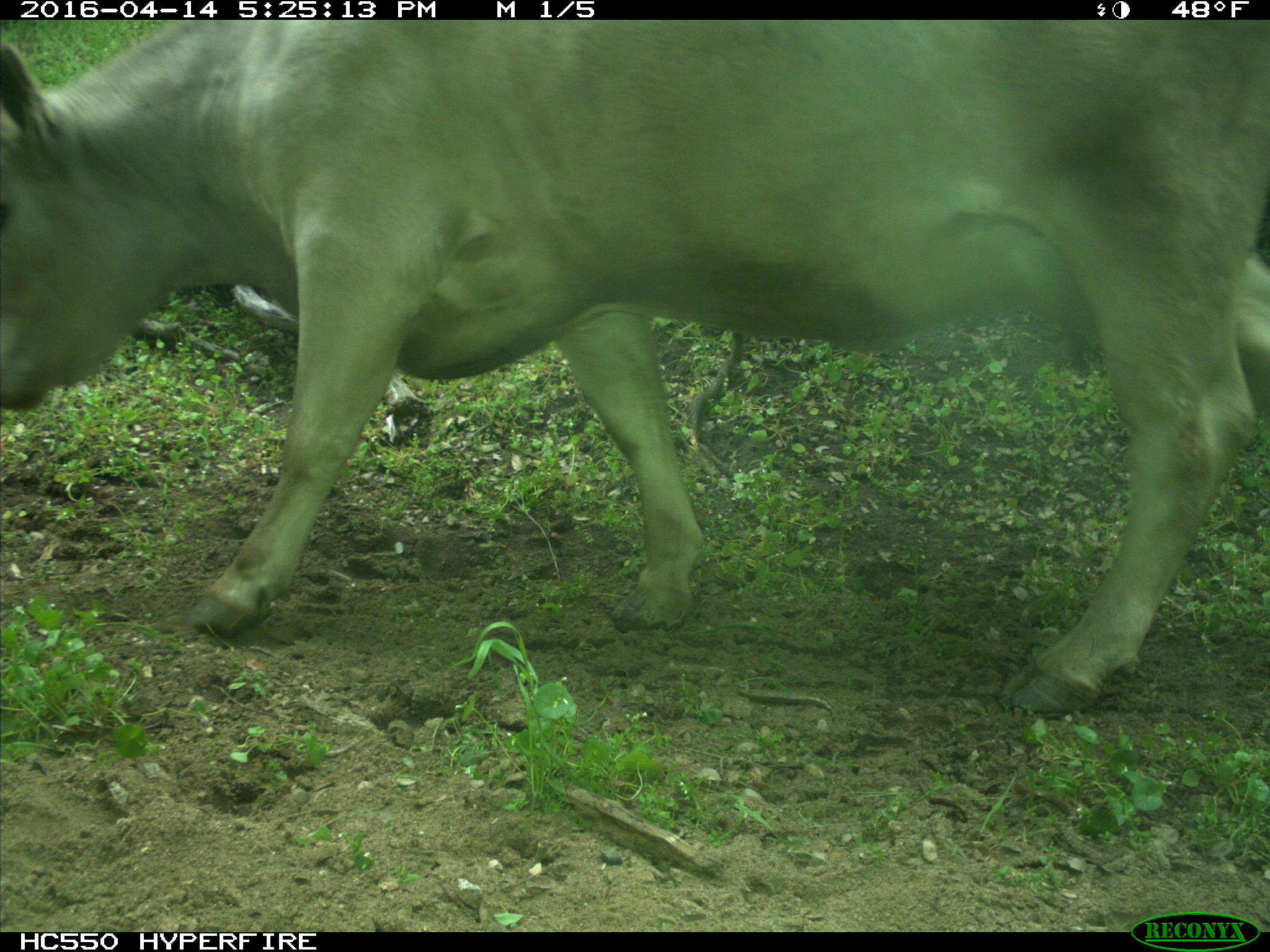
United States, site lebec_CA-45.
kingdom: Animalia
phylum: Chordata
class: Mammalia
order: Artiodactyla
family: Bovidae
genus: Bos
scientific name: Bos taurus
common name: domestic cow